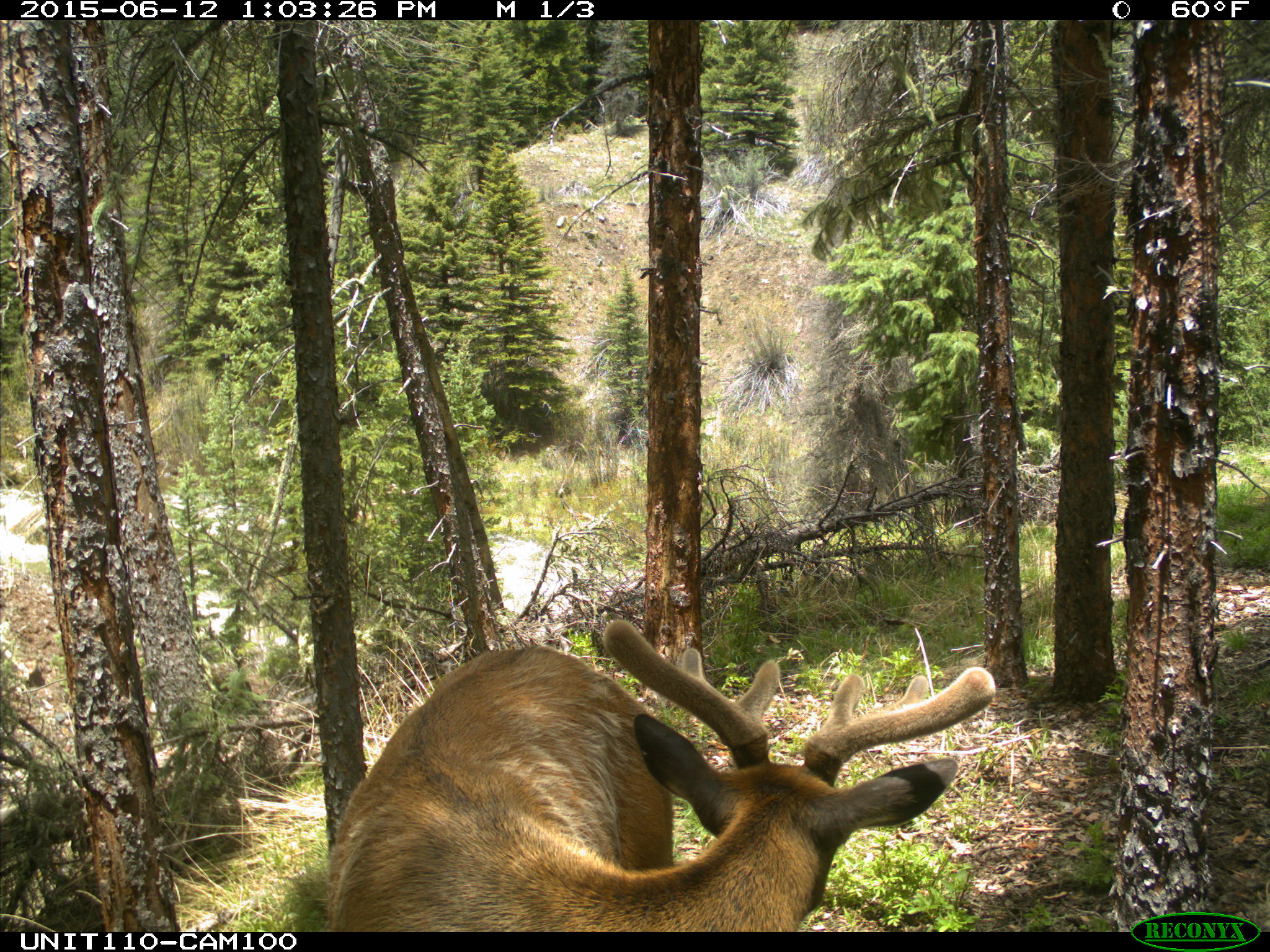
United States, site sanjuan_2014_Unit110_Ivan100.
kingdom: Animalia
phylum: Chordata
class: Mammalia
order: Artiodactyla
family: Cervidae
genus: Cervus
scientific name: Cervus elaphus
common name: red deer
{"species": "Cervus elaphus (red deer)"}